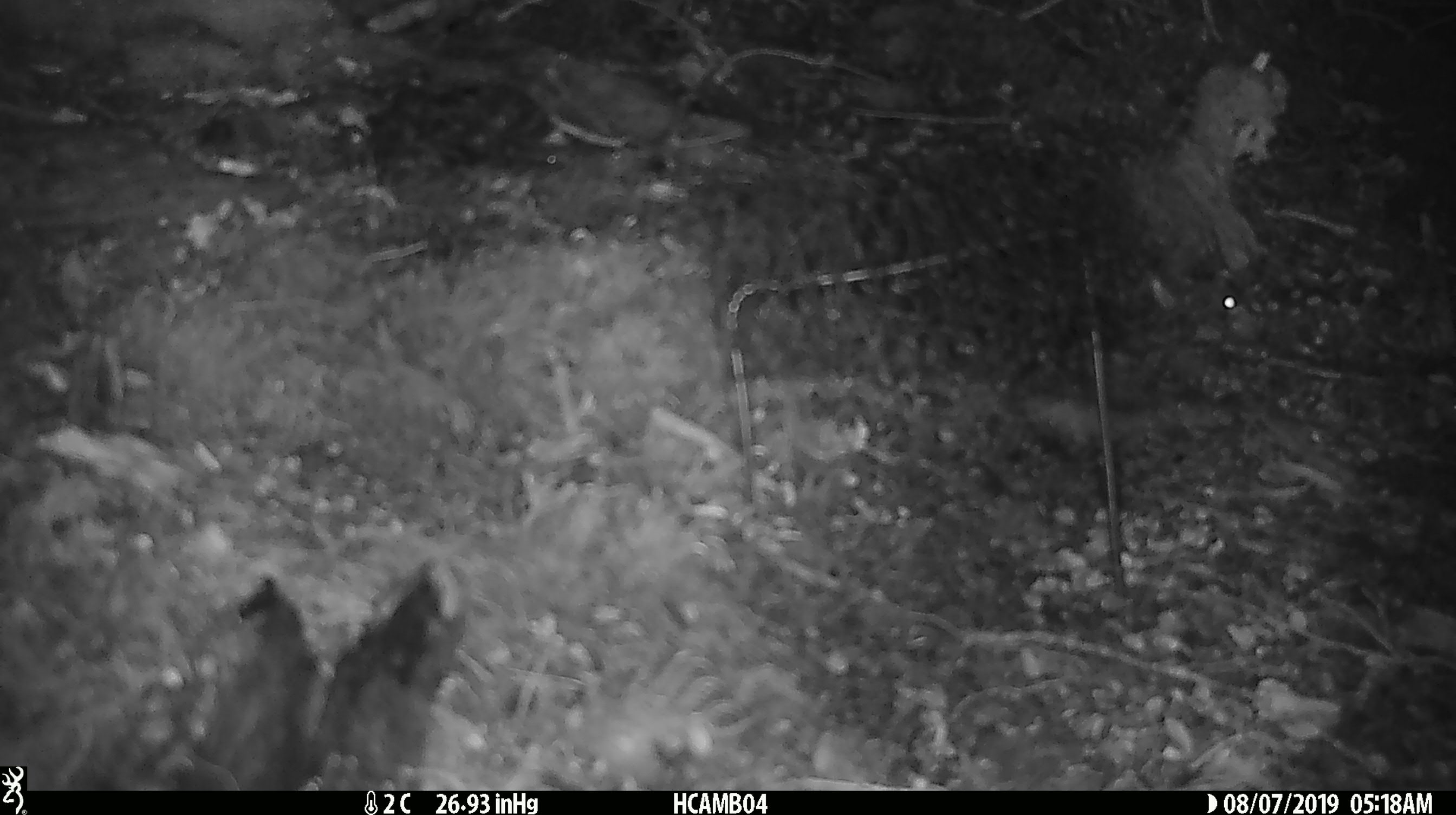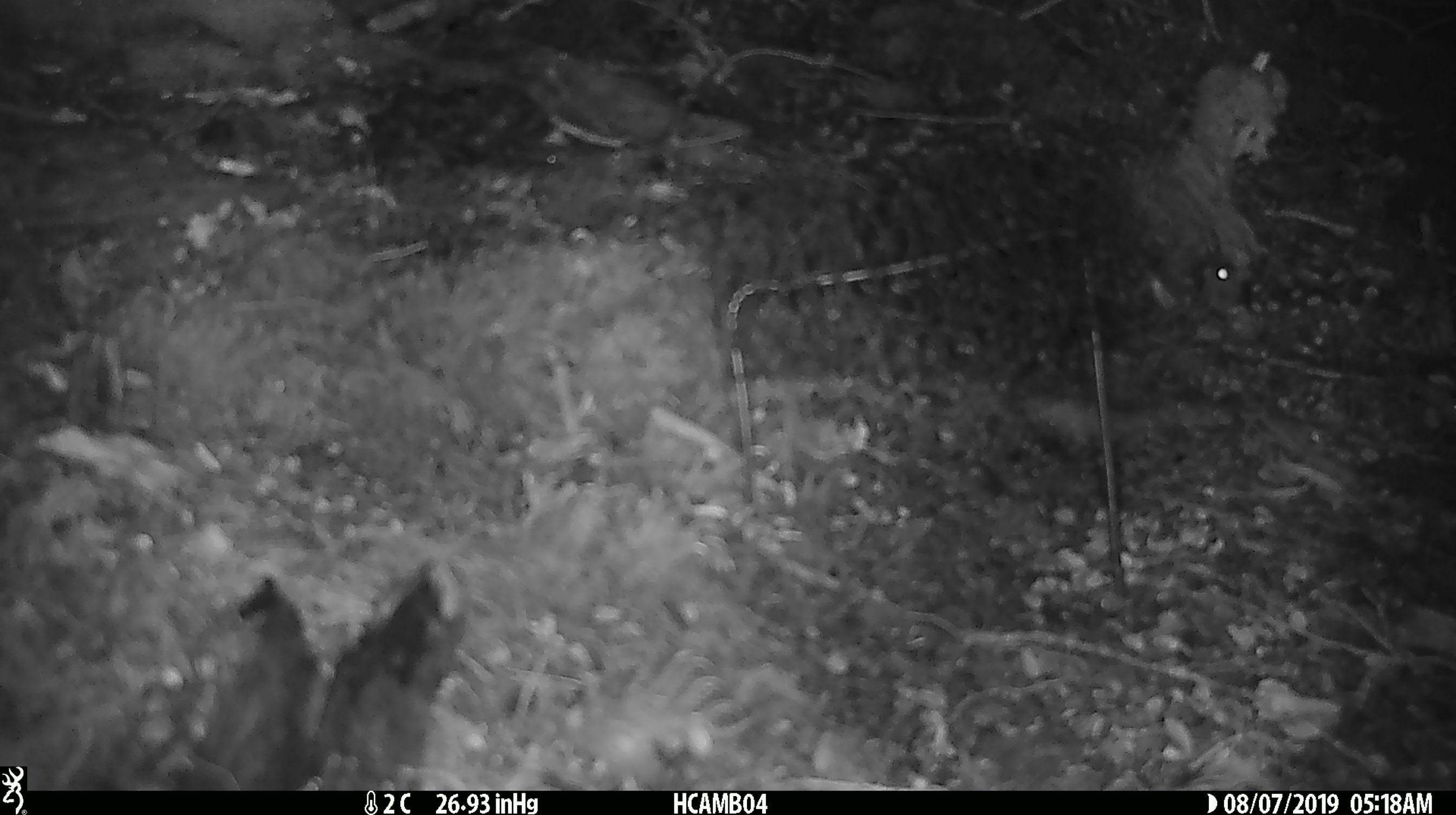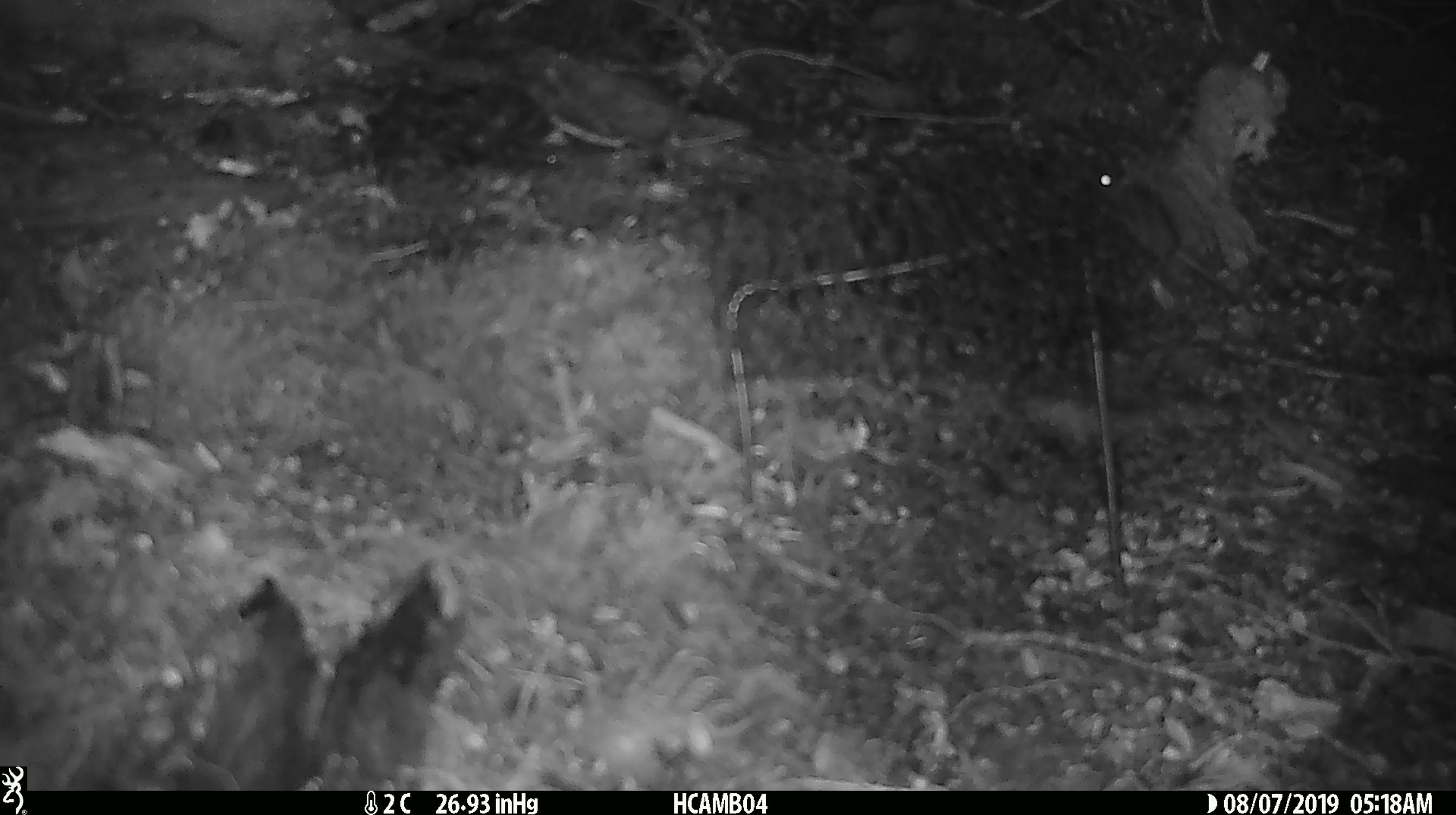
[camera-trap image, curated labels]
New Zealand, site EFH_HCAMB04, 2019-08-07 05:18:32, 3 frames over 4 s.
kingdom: Animalia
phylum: Chordata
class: Mammalia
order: Rodentia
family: Muridae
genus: Mus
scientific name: Mus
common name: mouse